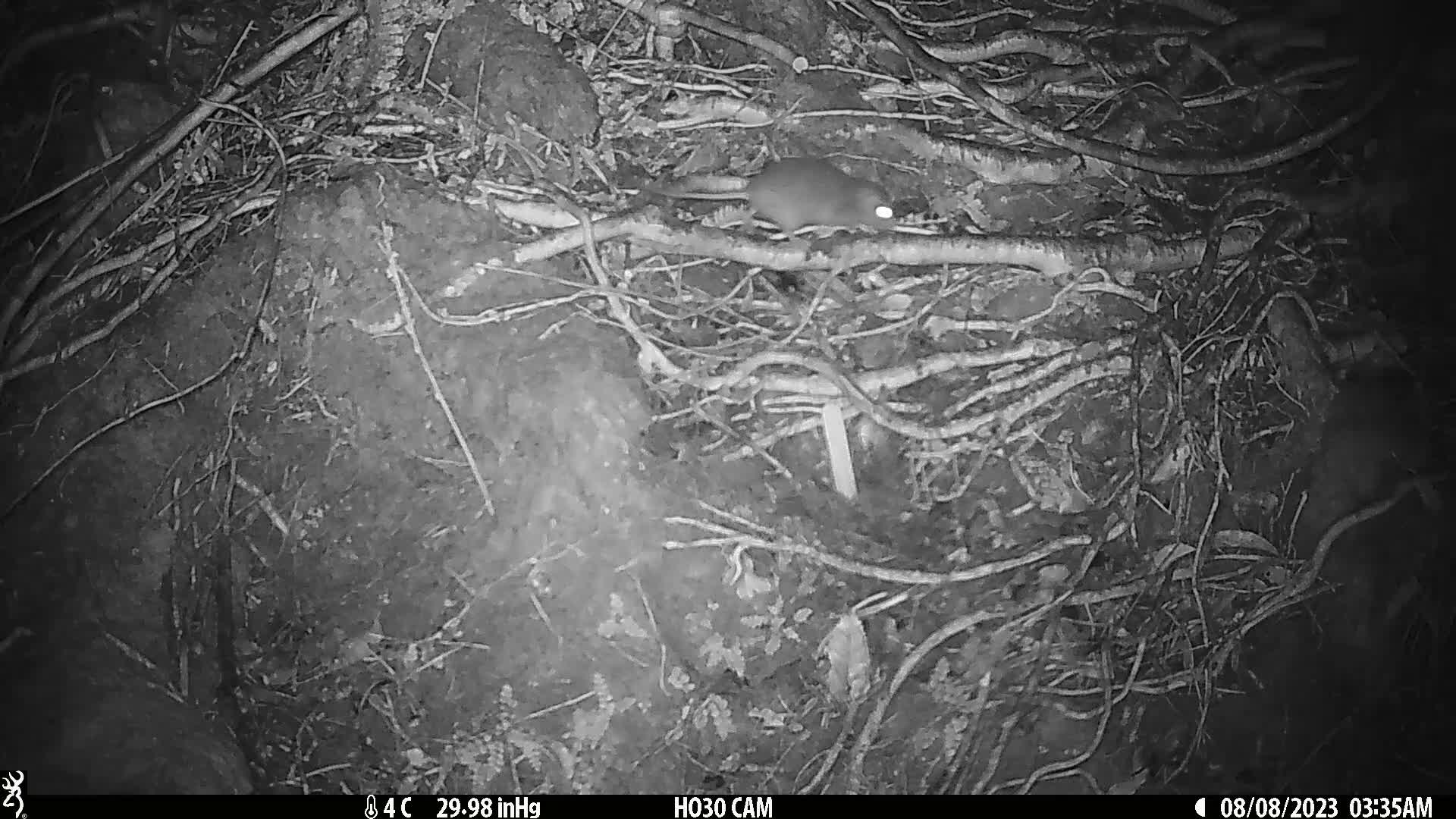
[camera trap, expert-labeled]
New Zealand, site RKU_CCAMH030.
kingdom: Animalia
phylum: Chordata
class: Mammalia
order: Rodentia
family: Muridae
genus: Rattus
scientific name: Rattus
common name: rat